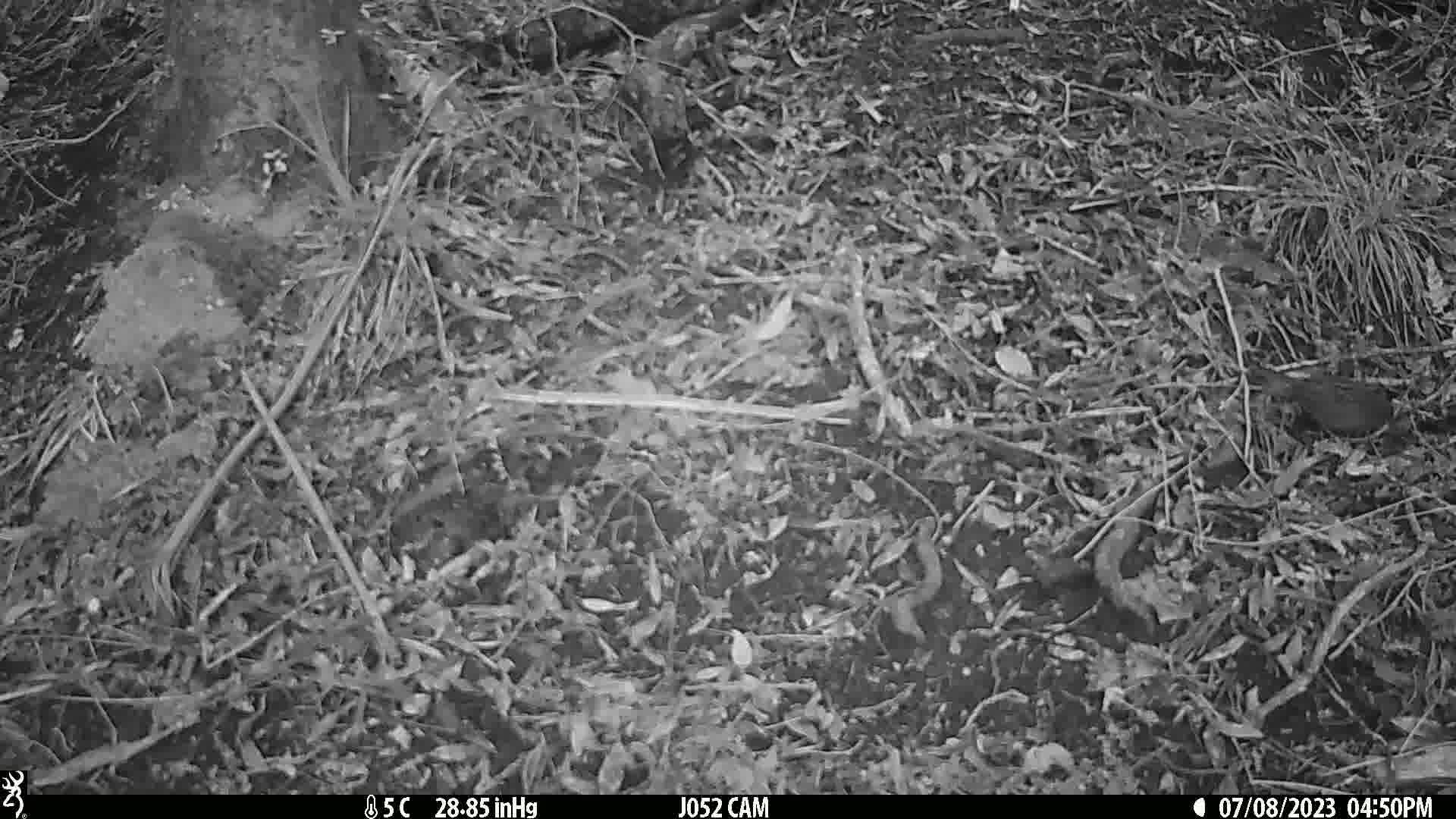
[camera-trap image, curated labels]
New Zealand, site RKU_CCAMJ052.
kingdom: Animalia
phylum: Chordata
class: Aves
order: Passeriformes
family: Prunellidae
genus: Prunella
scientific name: Prunella modularis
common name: dunnock